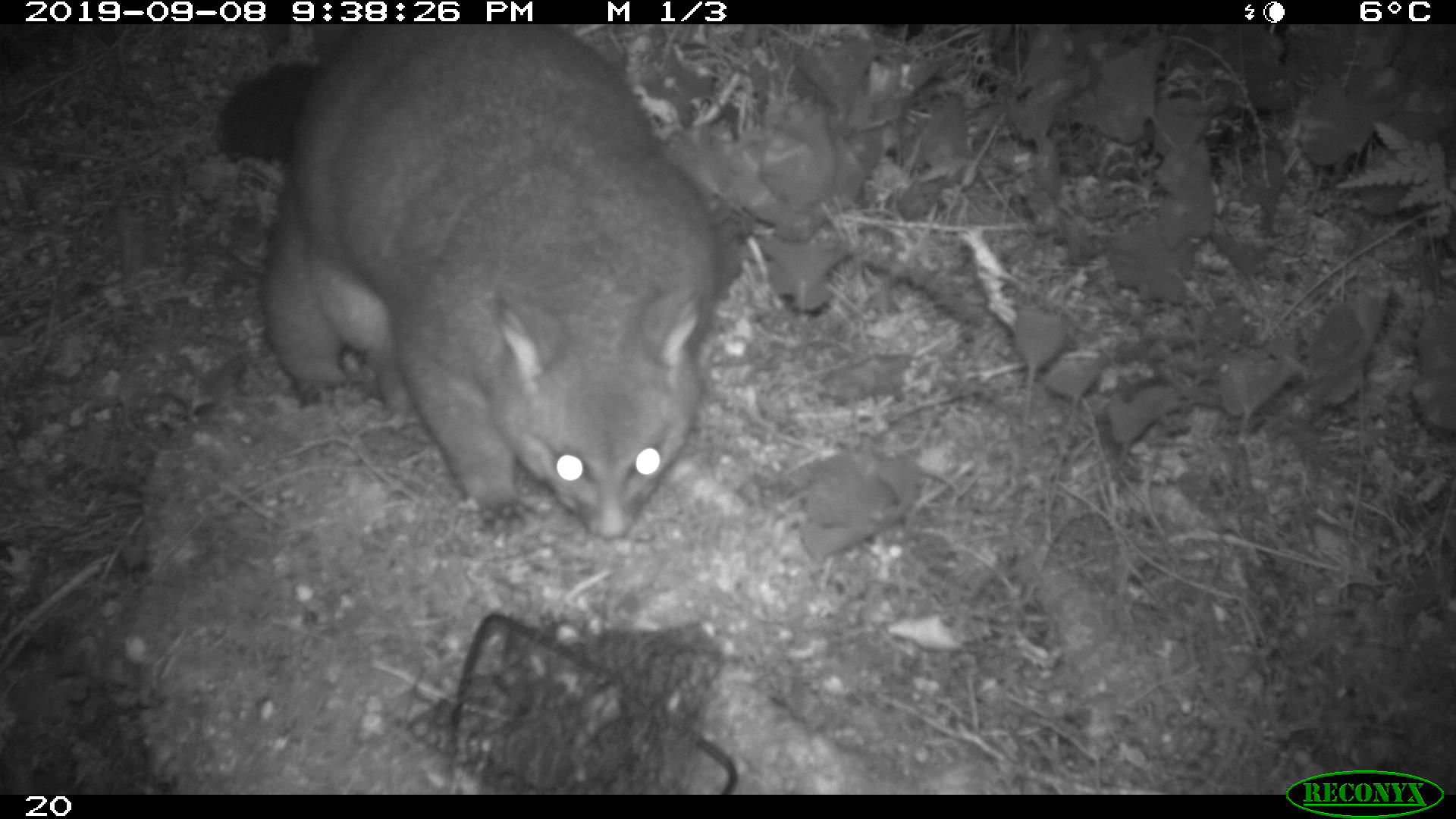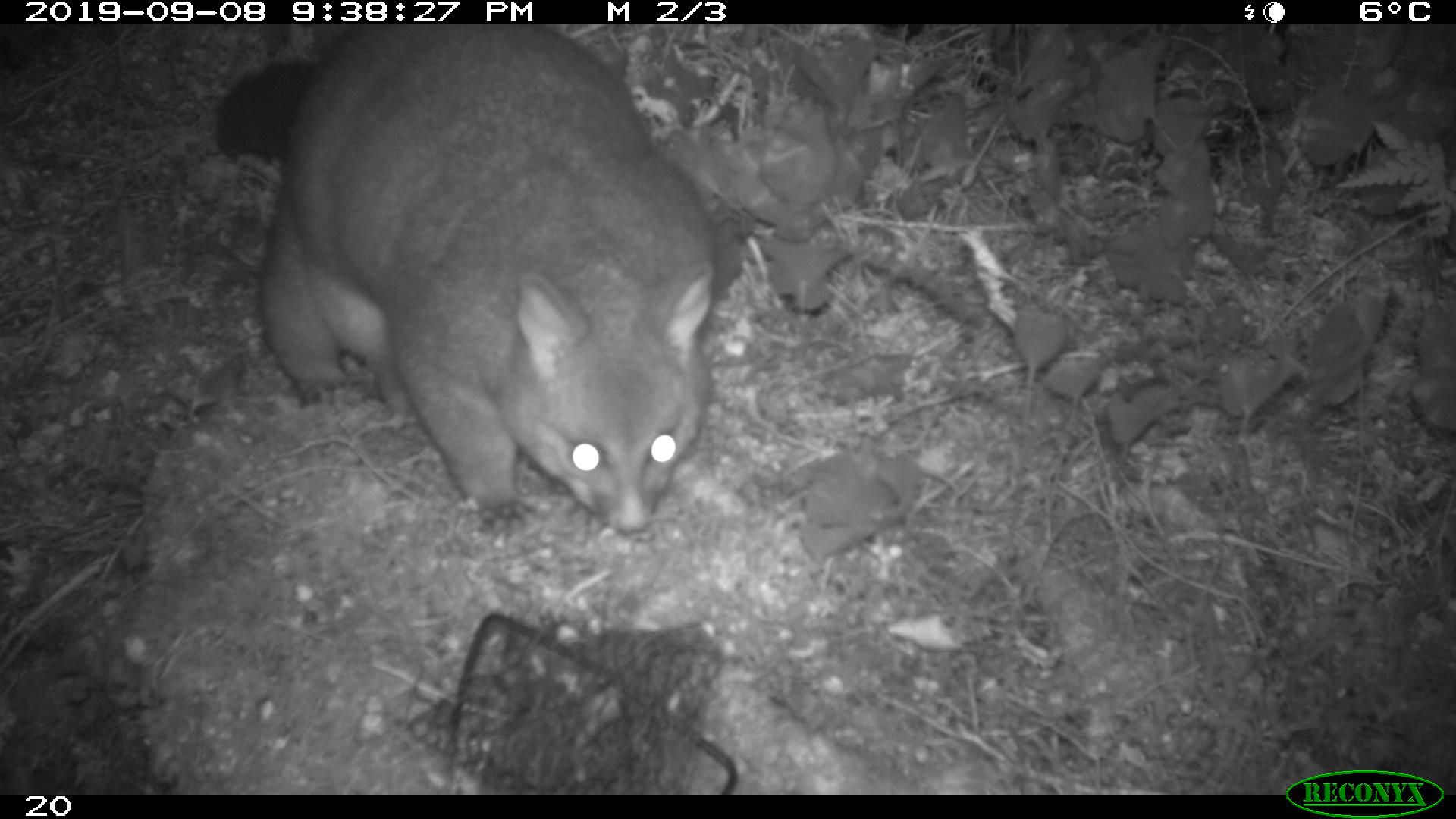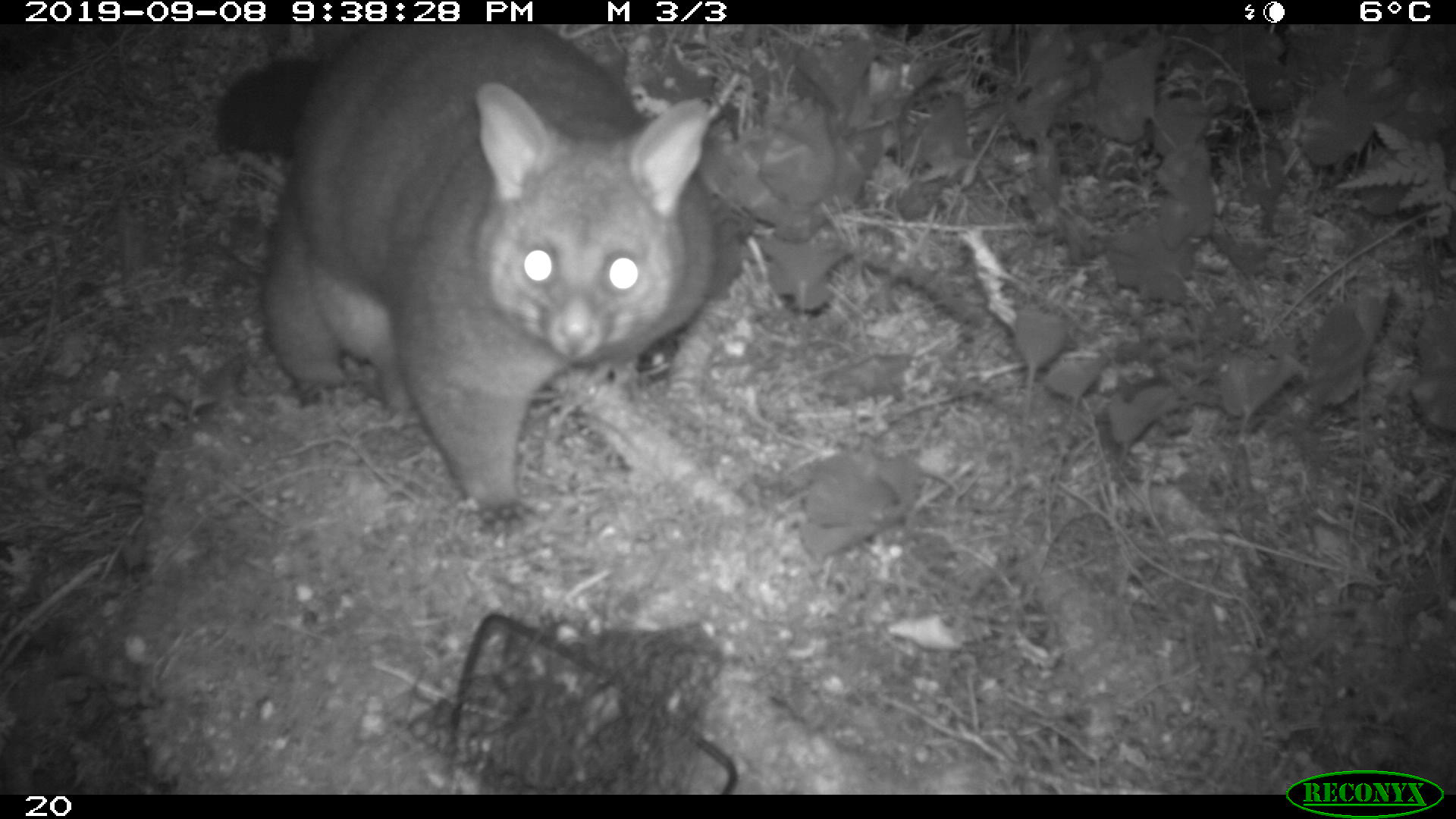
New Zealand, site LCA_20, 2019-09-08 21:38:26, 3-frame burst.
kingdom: Animalia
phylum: Chordata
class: Mammalia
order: Diprotodontia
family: Phalangeridae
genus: Trichosurus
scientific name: Trichosurus vulpecula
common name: common brushtail possum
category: possum